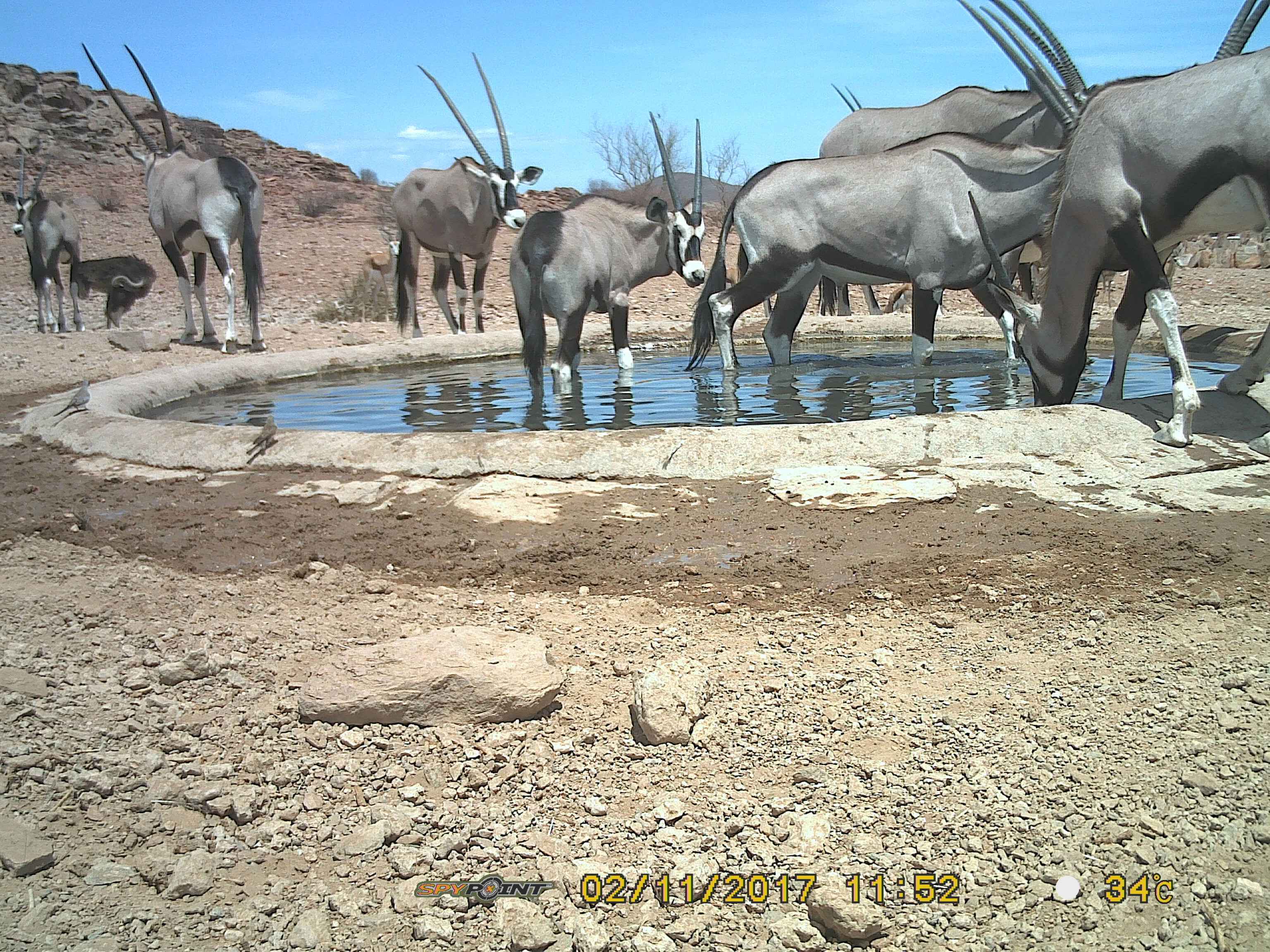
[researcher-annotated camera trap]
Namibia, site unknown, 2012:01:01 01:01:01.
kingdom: Animalia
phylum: Chordata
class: Mammalia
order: Artiodactyla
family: Bovidae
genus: Oryx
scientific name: Oryx gazella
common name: gemsbok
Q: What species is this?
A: Oryx gazella (gemsbok).